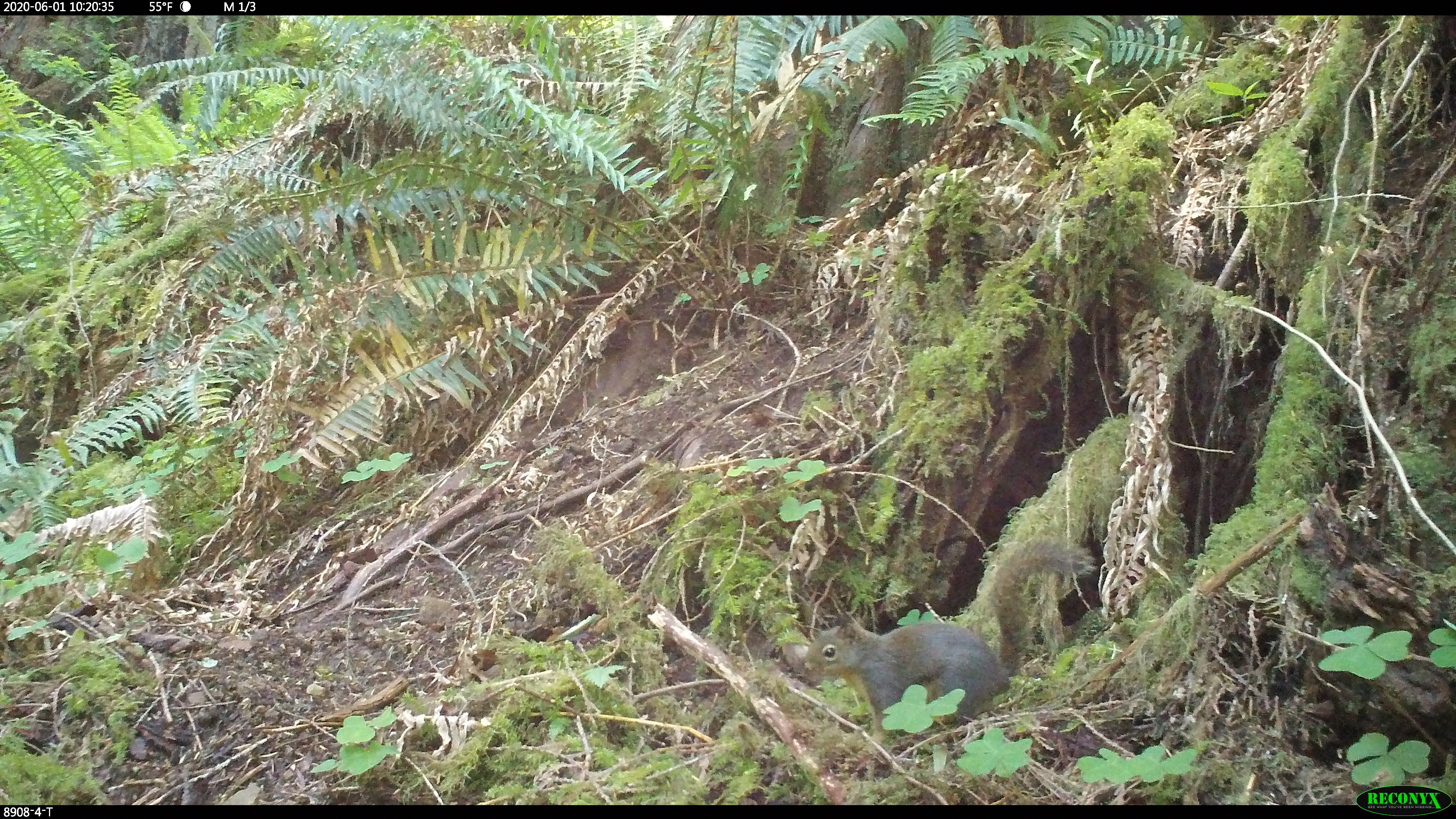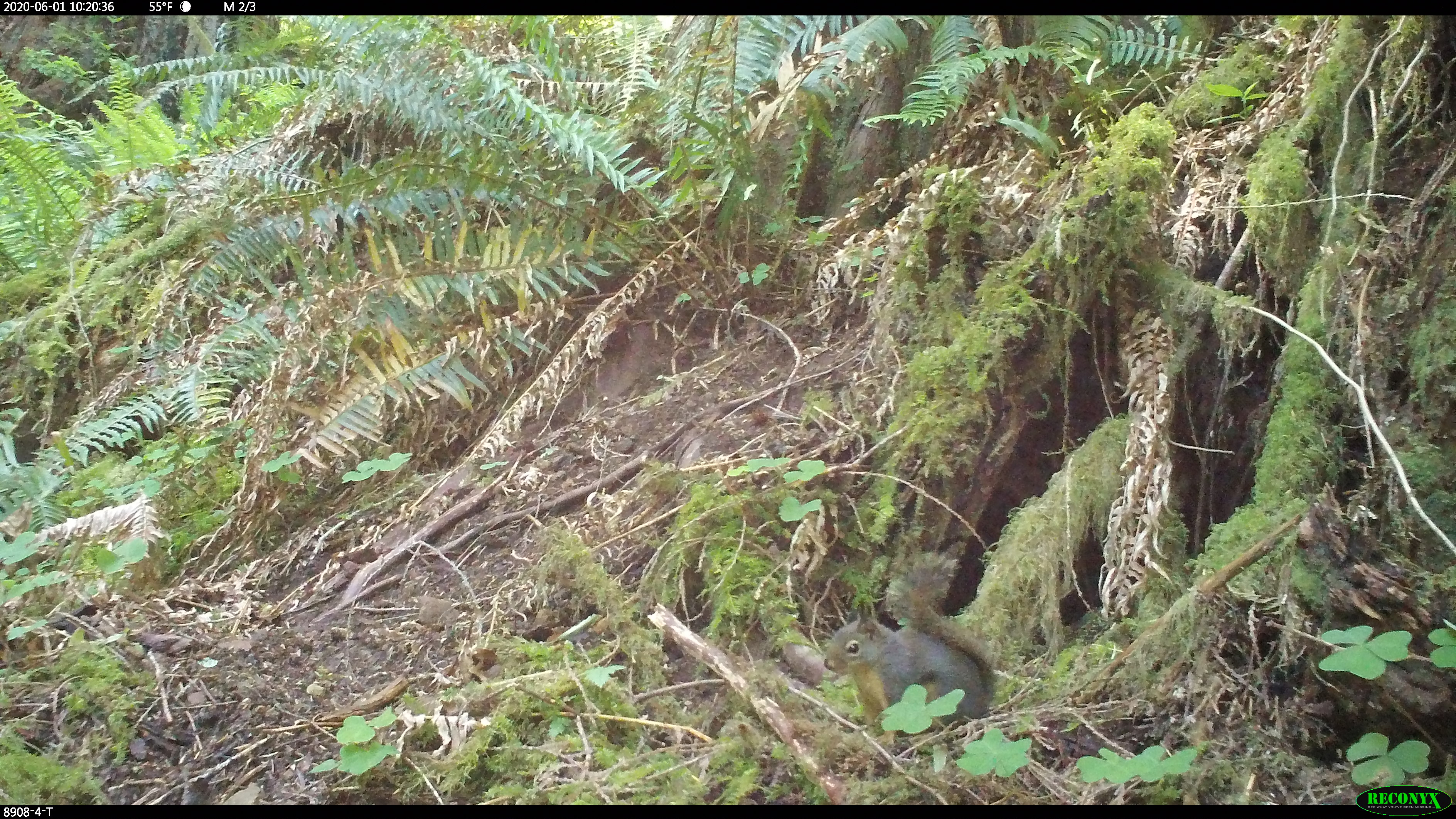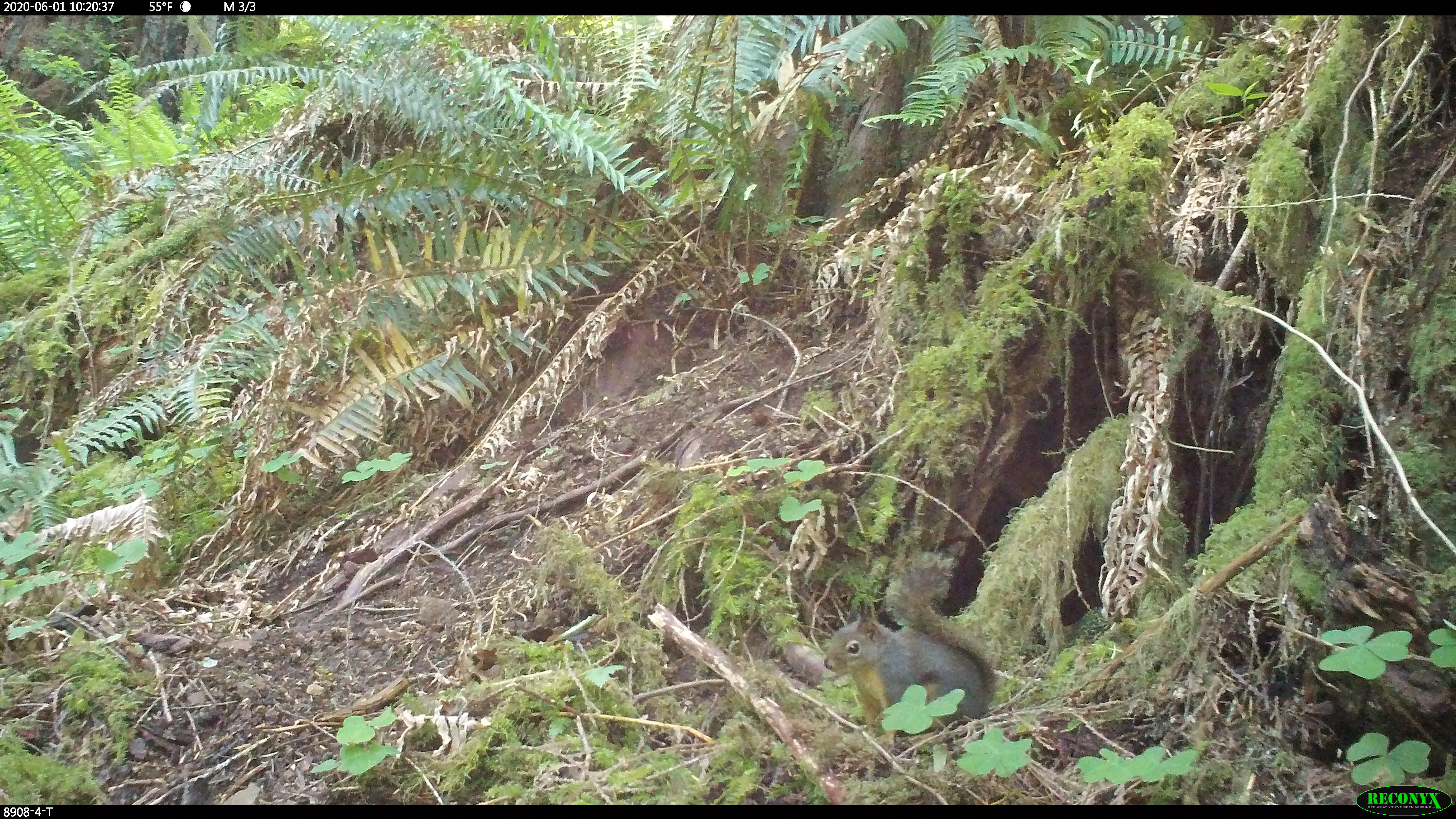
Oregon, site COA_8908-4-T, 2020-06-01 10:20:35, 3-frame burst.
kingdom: Animalia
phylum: Chordata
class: Mammalia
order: Rodentia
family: Sciuridae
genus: Tamiasciurus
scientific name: Tamiasciurus douglasii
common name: douglas squirrel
Douglas squirrel (Tamiasciurus douglasii).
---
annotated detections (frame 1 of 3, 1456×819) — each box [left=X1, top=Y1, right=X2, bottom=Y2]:
douglas squirrel: [left=800, top=538, right=1085, bottom=737]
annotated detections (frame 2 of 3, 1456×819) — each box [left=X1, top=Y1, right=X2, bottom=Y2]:
douglas squirrel: [left=818, top=555, right=993, bottom=747]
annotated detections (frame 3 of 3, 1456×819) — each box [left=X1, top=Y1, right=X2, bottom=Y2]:
douglas squirrel: [left=823, top=553, right=997, bottom=730]